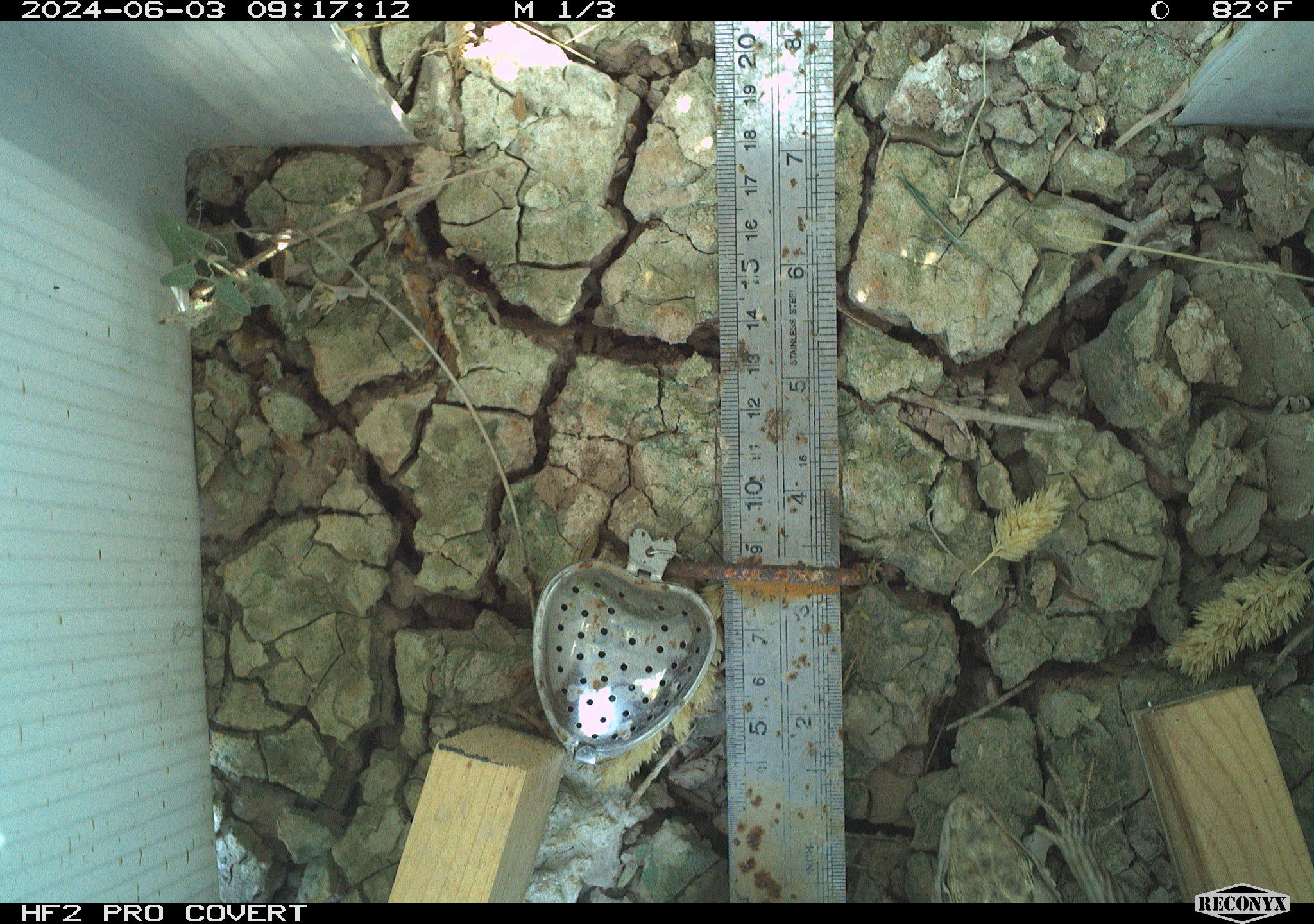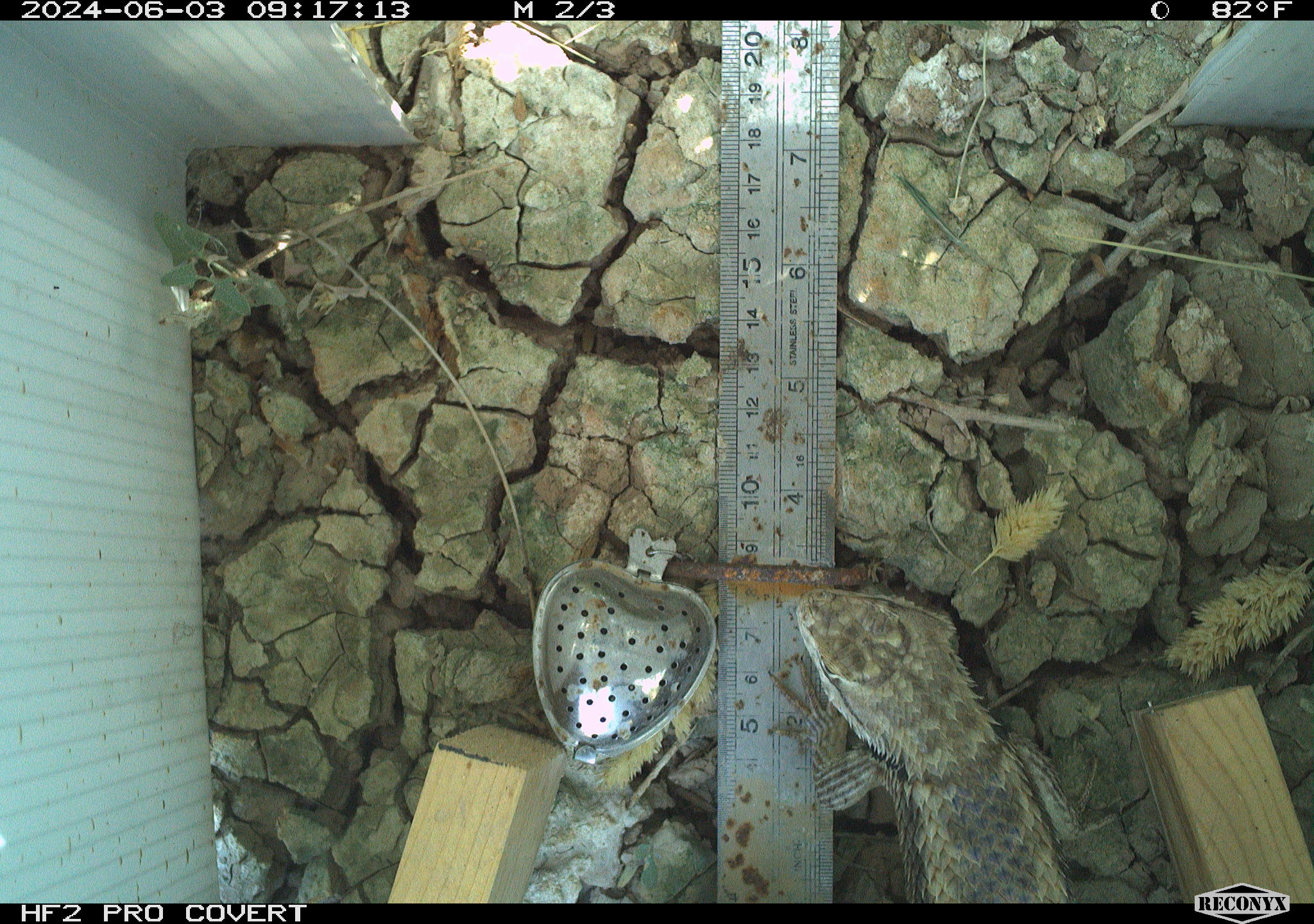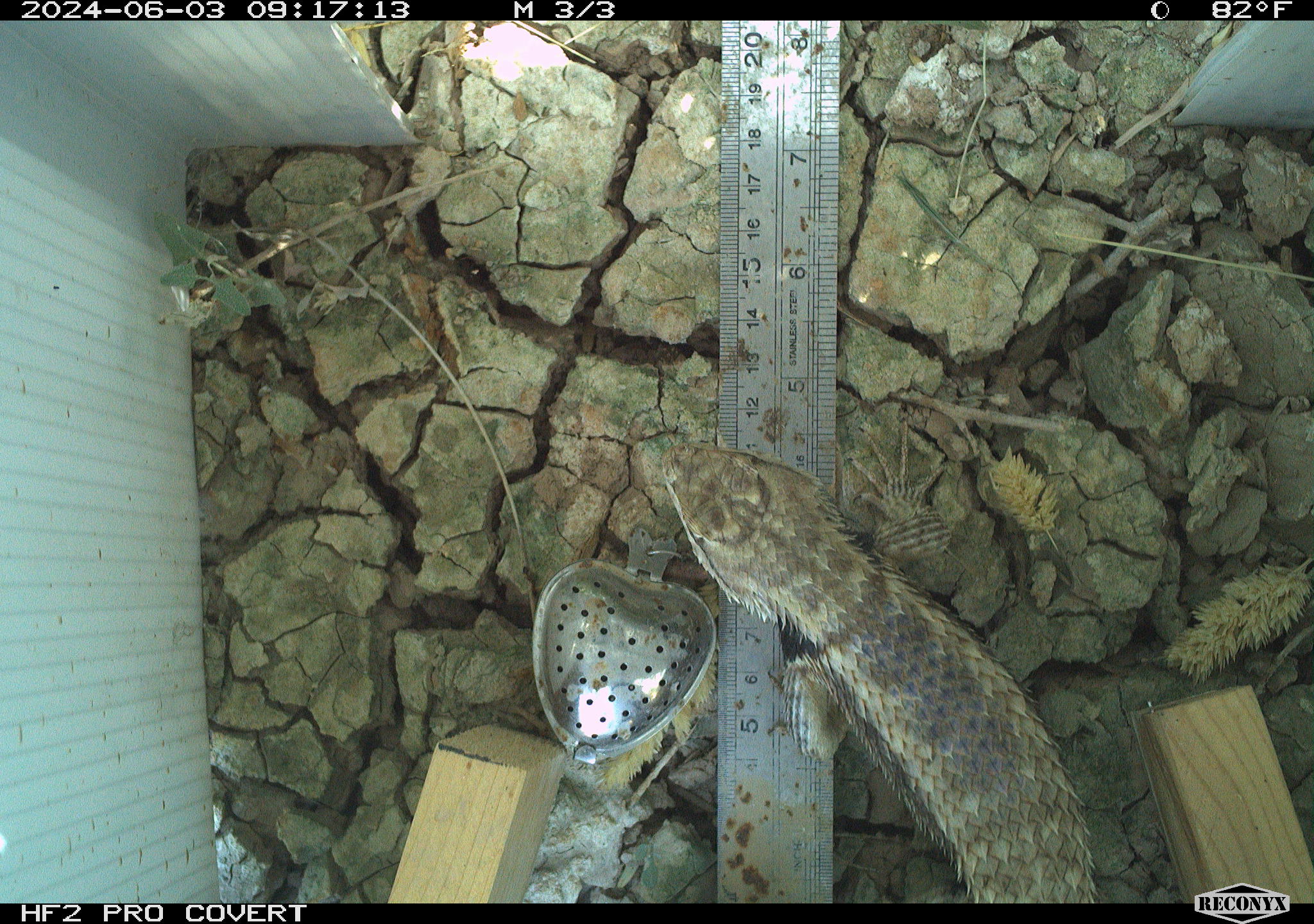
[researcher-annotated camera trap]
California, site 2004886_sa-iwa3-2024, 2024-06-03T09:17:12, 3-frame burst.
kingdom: Animalia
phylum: Chordata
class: Reptilia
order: Squamata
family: Phrynosomatidae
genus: Sceloporus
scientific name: Sceloporus uniformis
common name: yellow-backed spiny lizard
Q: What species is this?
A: Yellow-backed spiny lizard (Sceloporus uniformis).